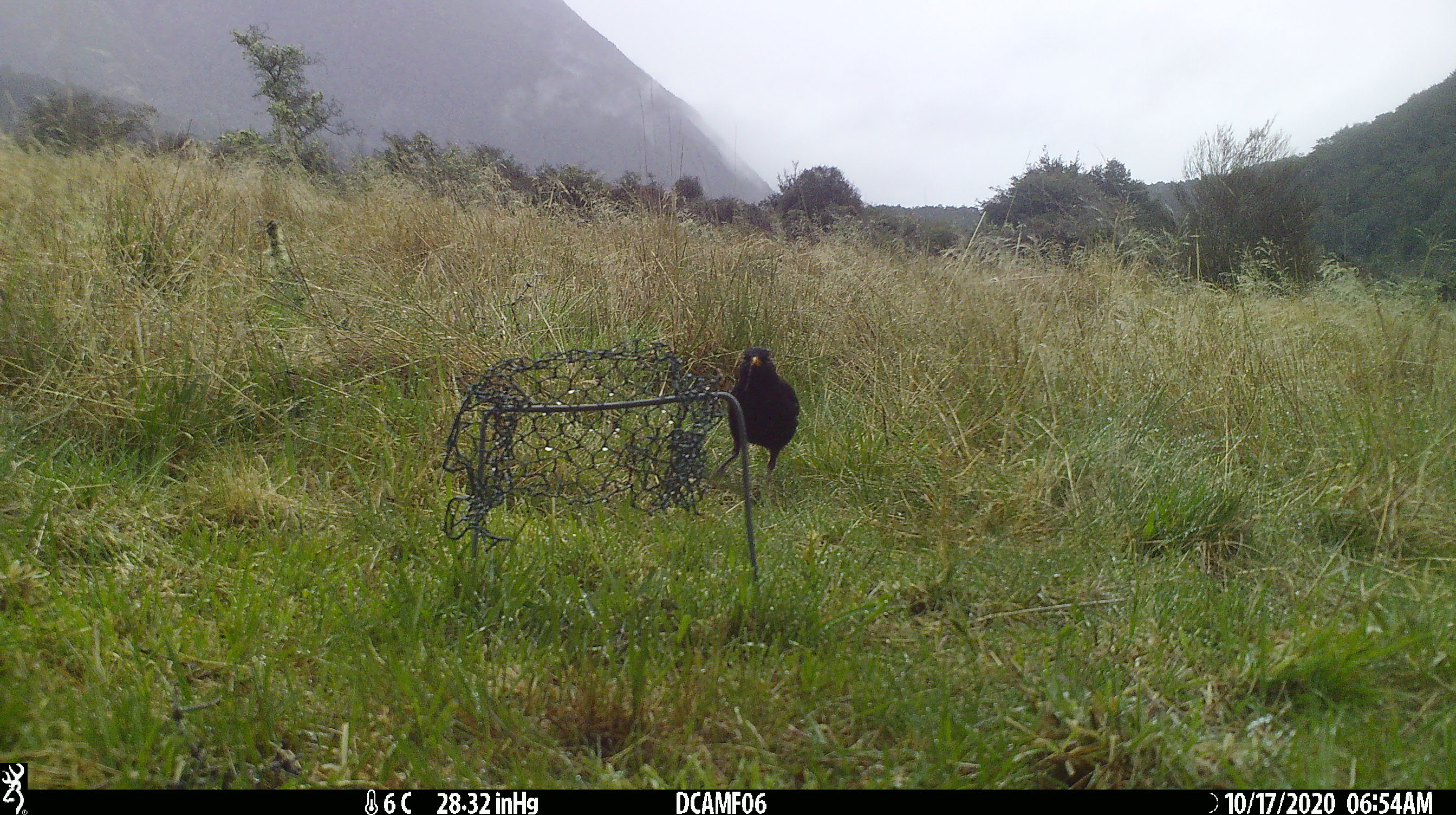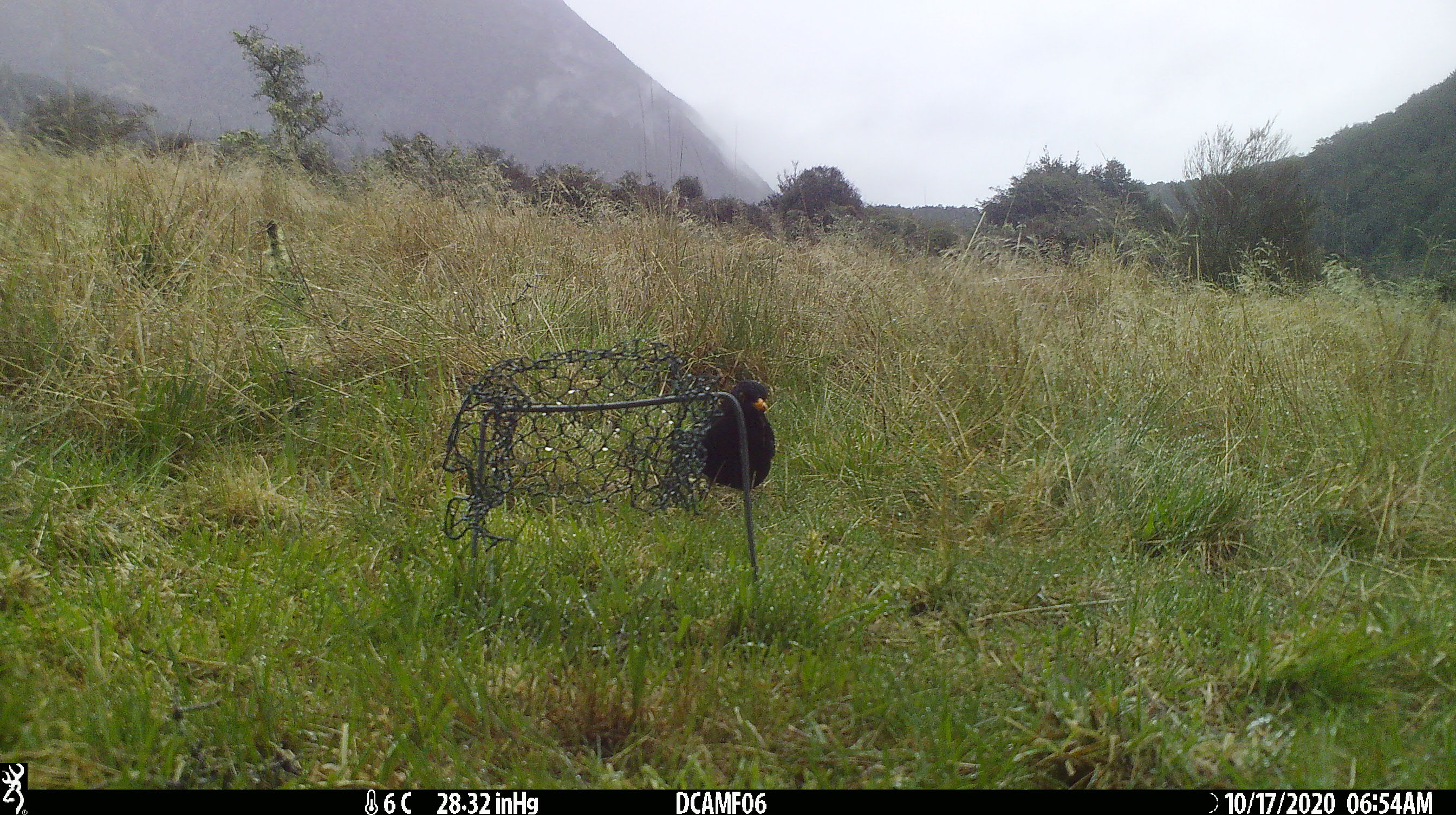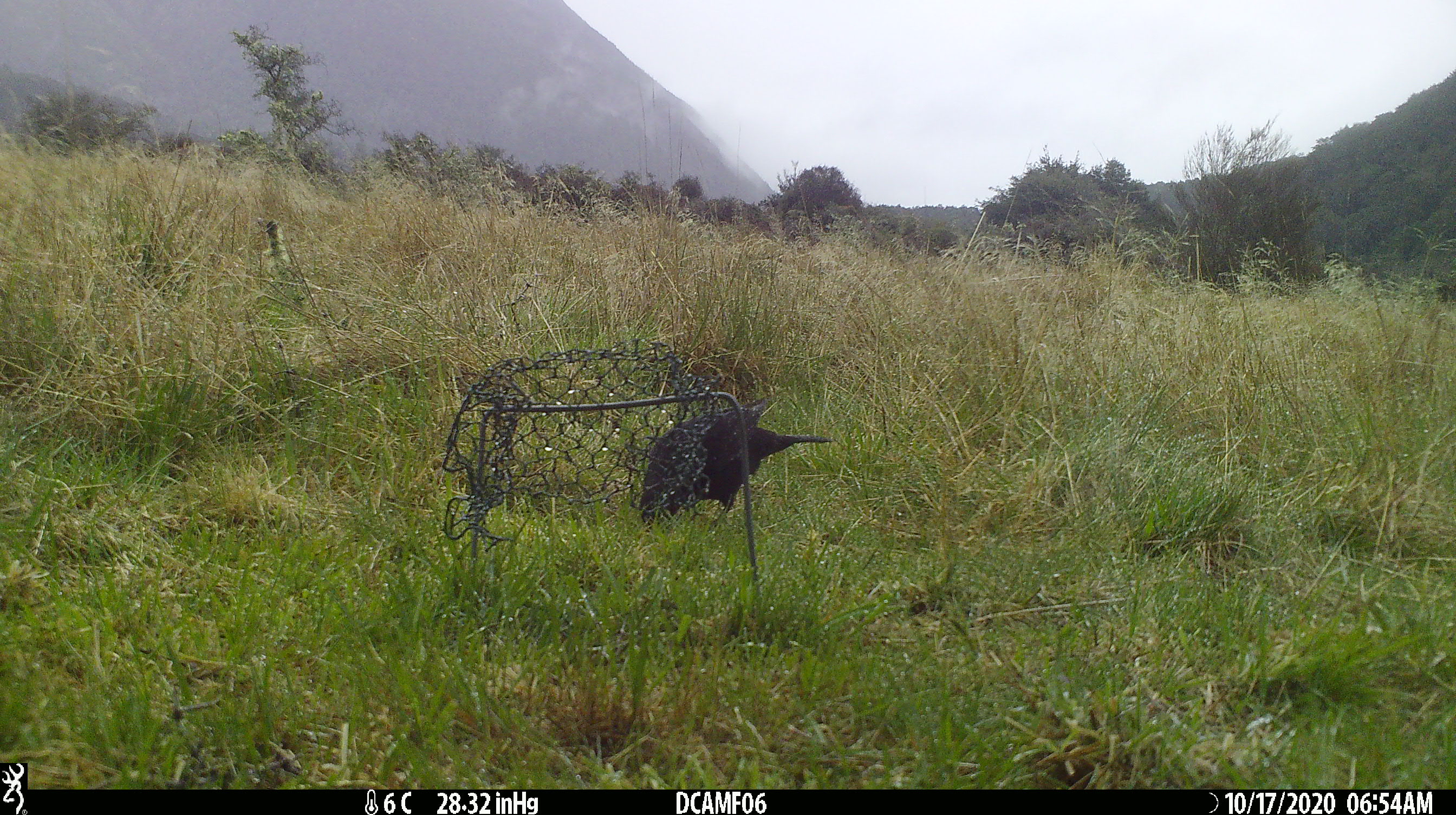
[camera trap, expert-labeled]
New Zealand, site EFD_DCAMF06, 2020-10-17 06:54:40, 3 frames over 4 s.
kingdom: Animalia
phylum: Chordata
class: Aves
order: Passeriformes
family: Turdidae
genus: Turdus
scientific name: Turdus merula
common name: eurasian blackbird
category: blackbird